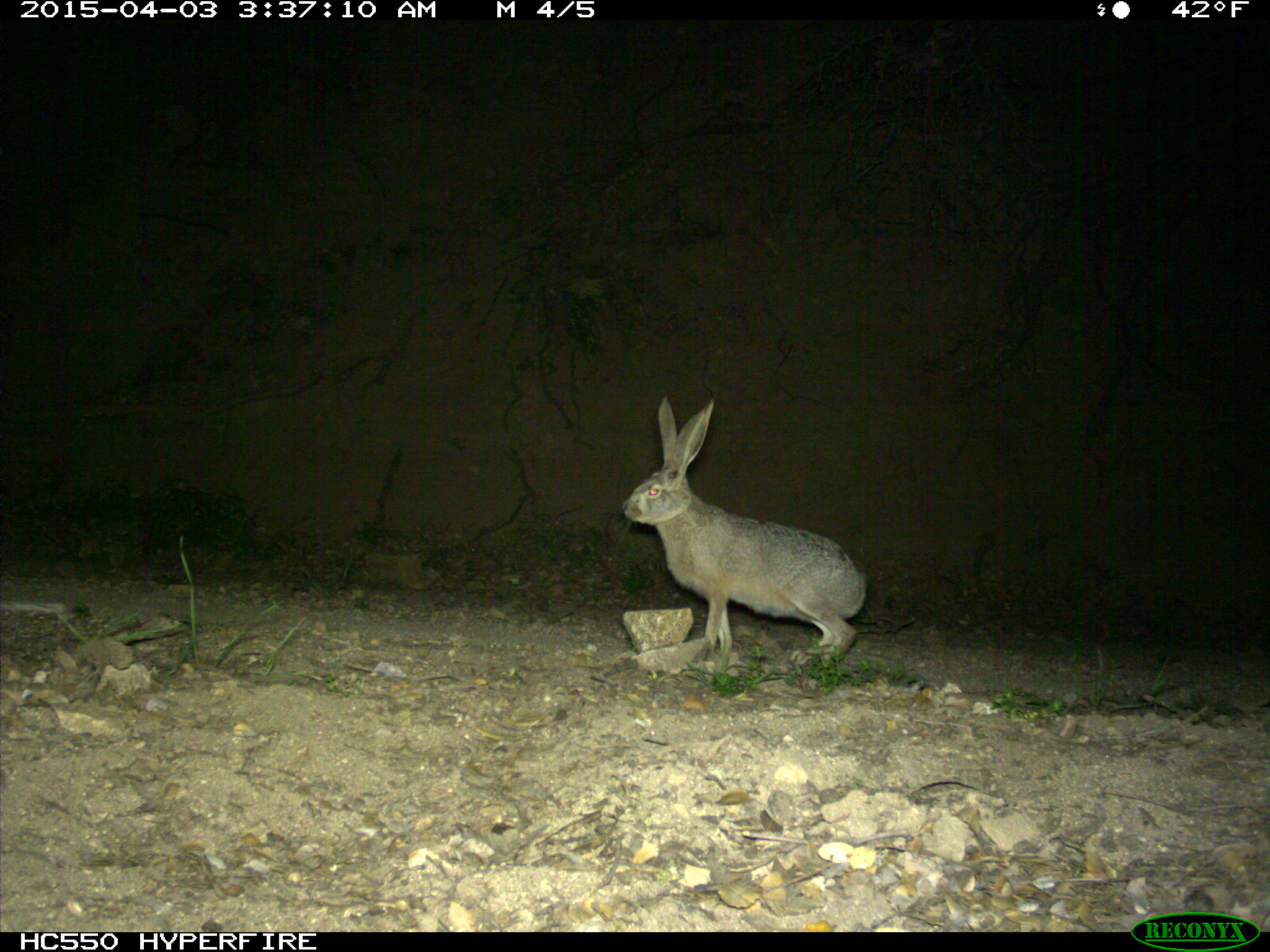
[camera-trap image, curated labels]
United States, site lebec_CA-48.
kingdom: Animalia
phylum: Chordata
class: Mammalia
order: Lagomorpha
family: Leporidae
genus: Lepus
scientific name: Lepus californicus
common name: black-tailed jackrabbit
Lepus californicus (black-tailed jackrabbit).